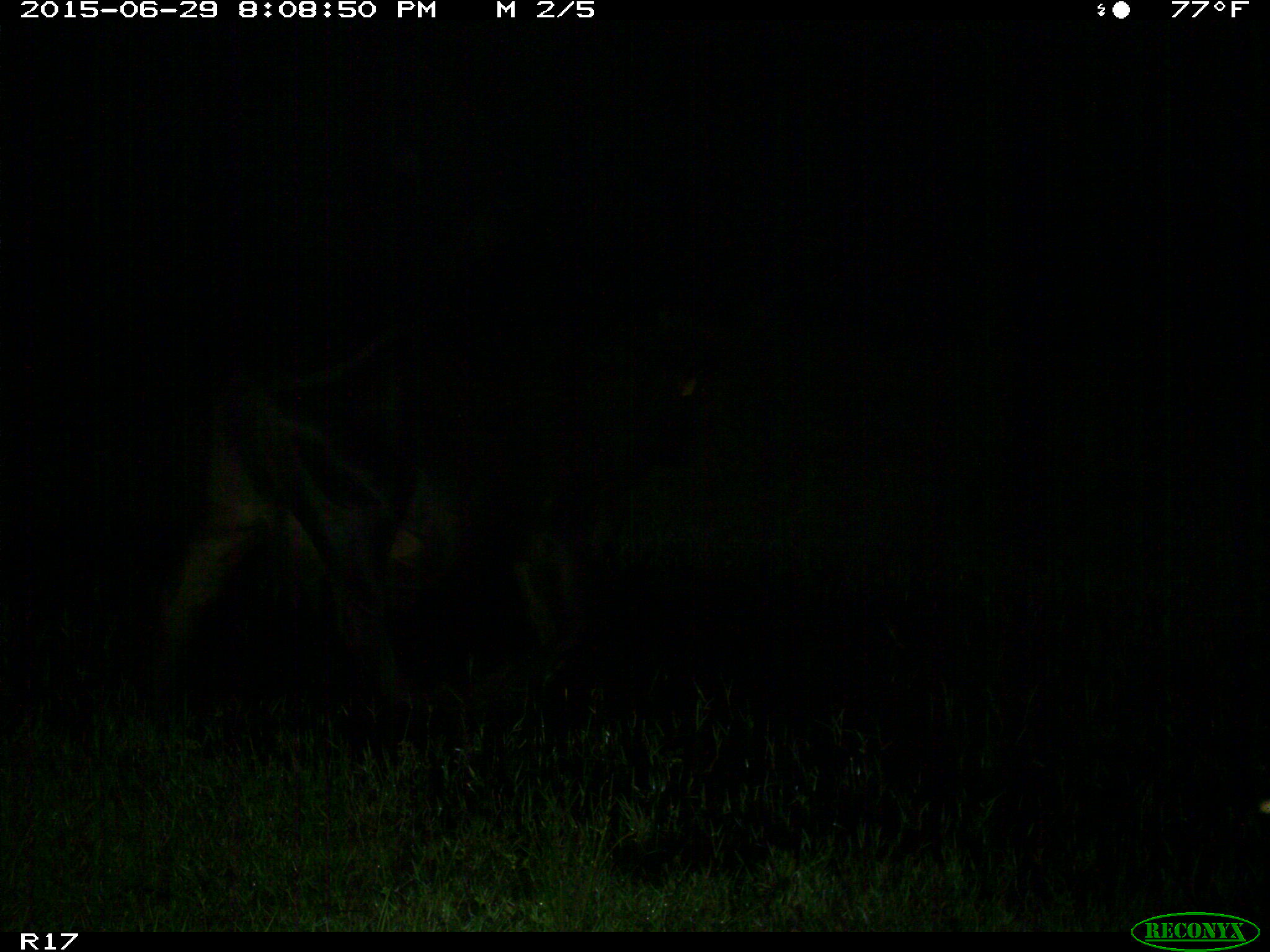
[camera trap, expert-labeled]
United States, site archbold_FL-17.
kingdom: Animalia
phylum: Chordata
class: Mammalia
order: Artiodactyla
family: Bovidae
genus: Bos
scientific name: Bos taurus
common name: domestic cow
Bos taurus (domestic cow).